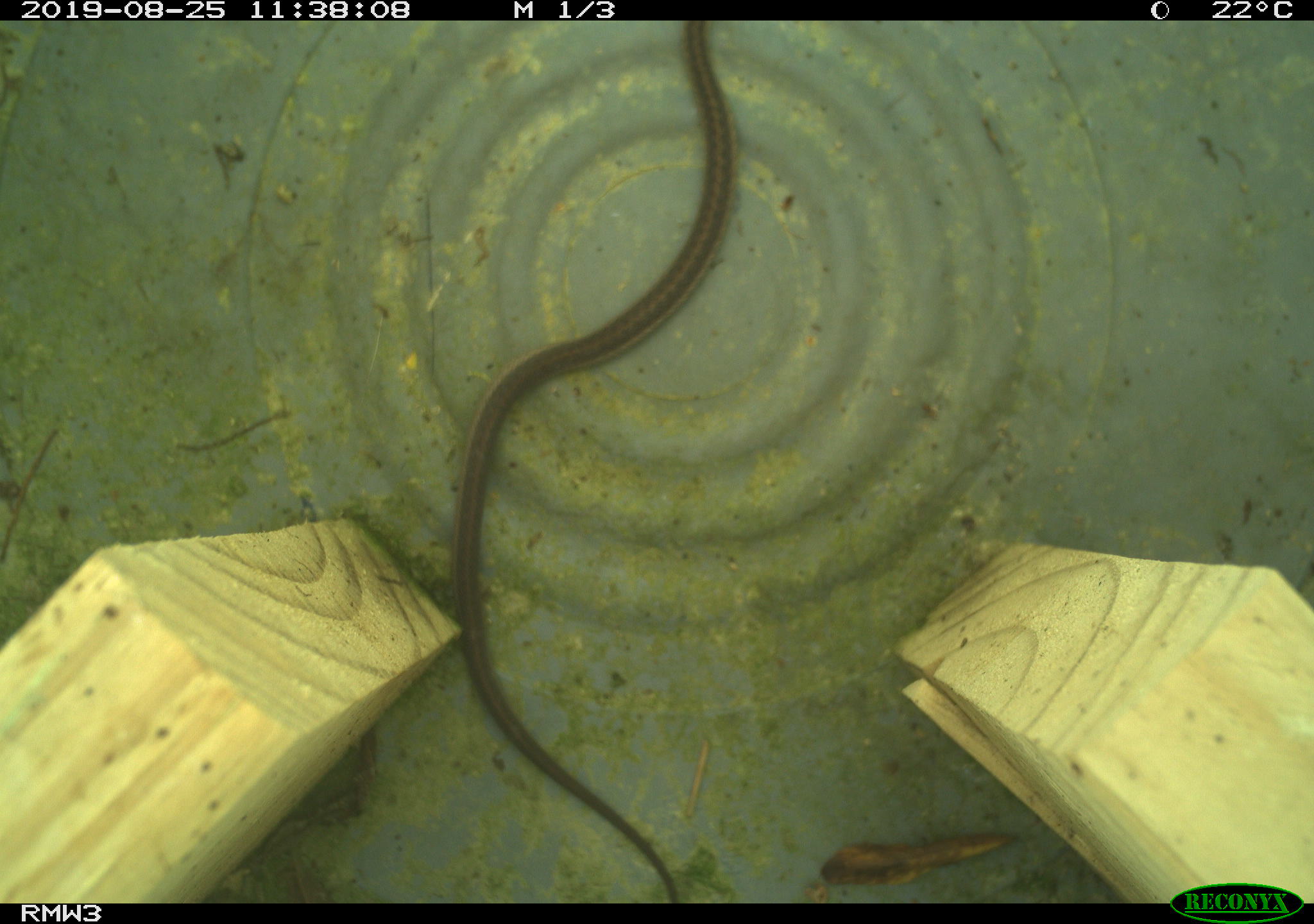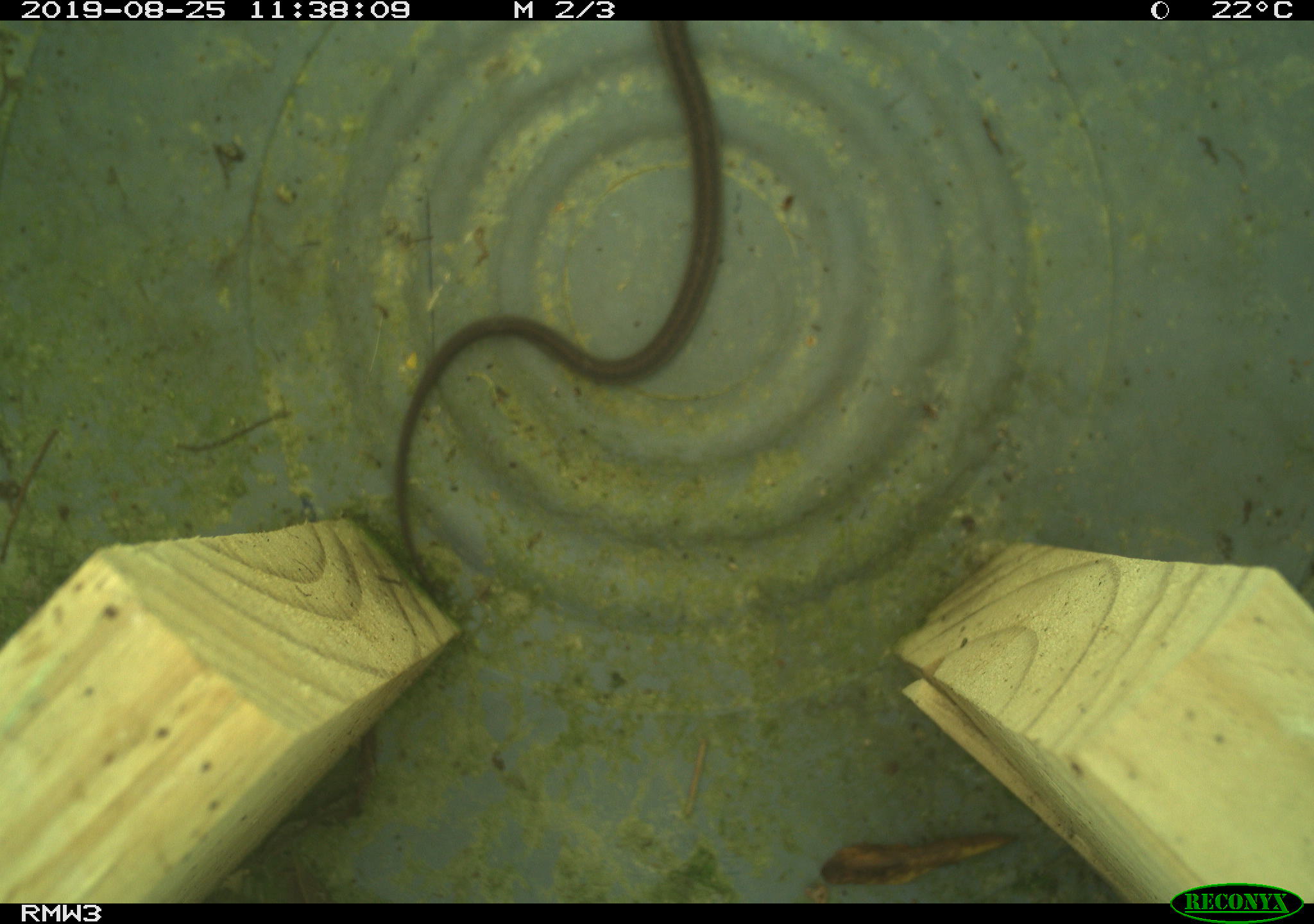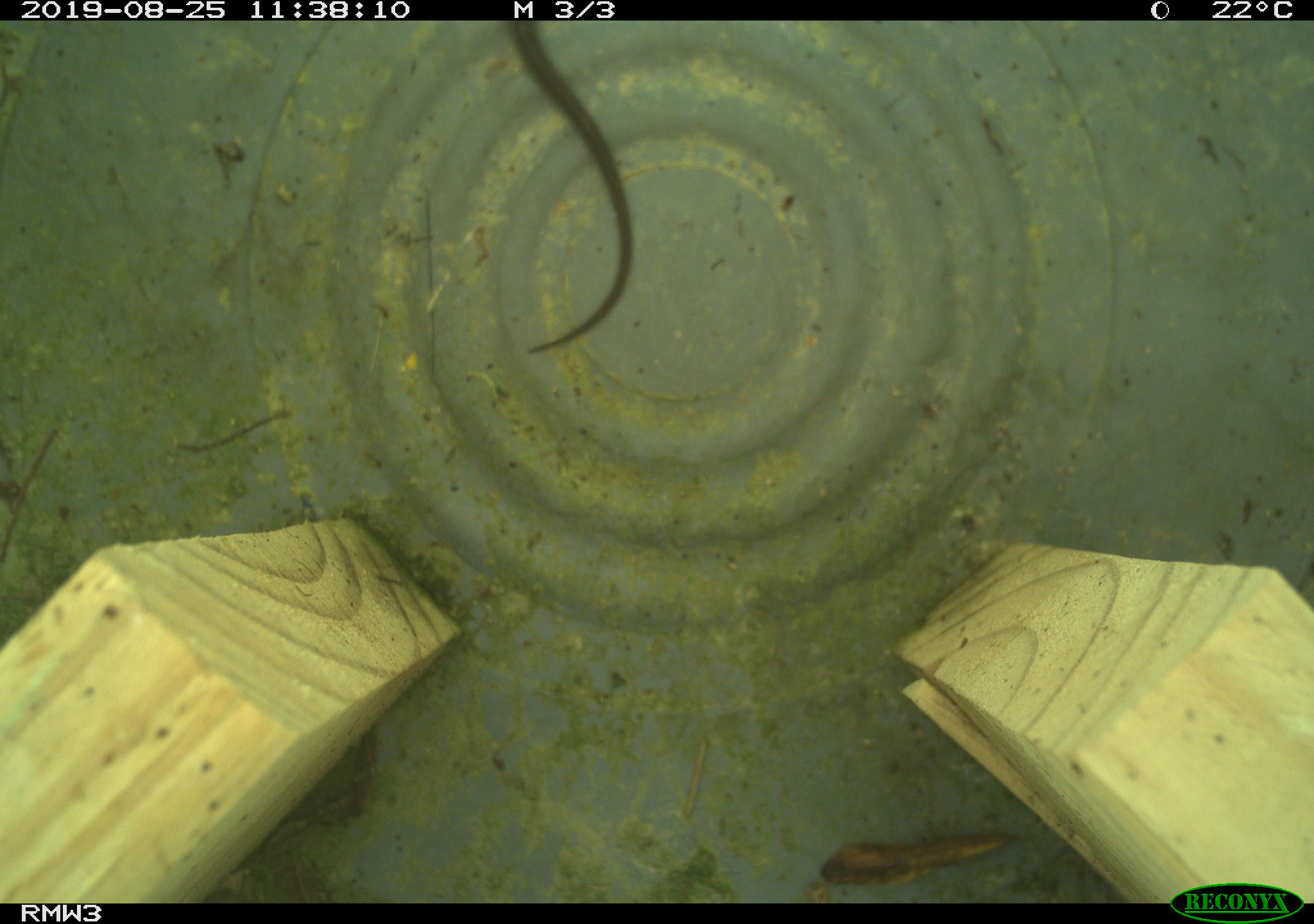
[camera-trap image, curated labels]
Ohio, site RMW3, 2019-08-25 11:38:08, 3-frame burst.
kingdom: Animalia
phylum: Chordata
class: Reptilia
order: Squamata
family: Colubridae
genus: Thamnophis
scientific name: Thamnophis sirtalis sirtalis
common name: eastern gartersnake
Eastern gartersnake (Thamnophis sirtalis sirtalis).